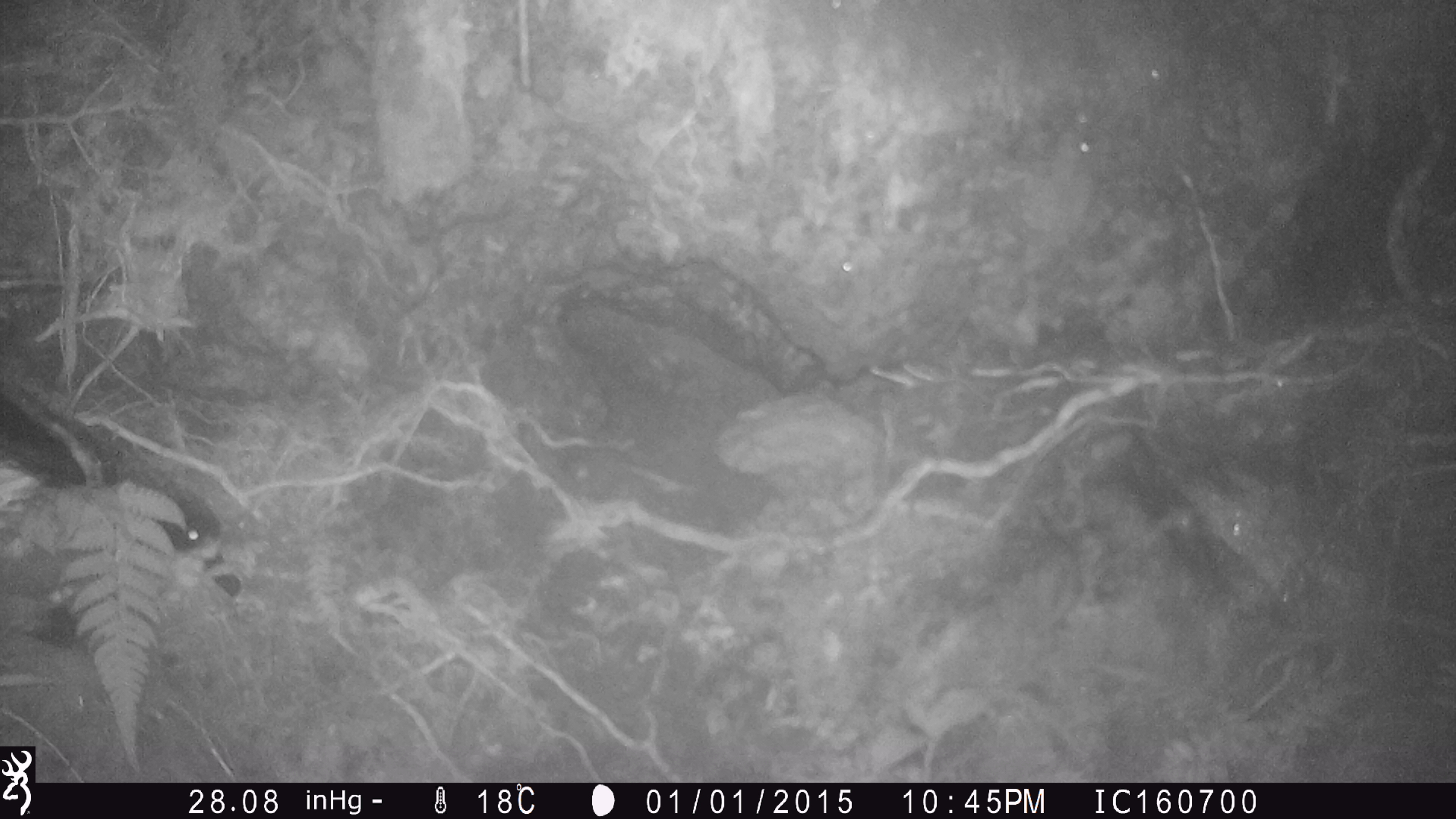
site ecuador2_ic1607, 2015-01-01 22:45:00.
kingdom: Animalia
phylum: Chordata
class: Aves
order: Procellariiformes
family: Procellariidae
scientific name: Procellariidae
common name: petrel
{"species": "petrel (Procellariidae)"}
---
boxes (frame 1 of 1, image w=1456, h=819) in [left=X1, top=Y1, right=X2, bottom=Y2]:
petrel: [left=0, top=373, right=259, bottom=661]